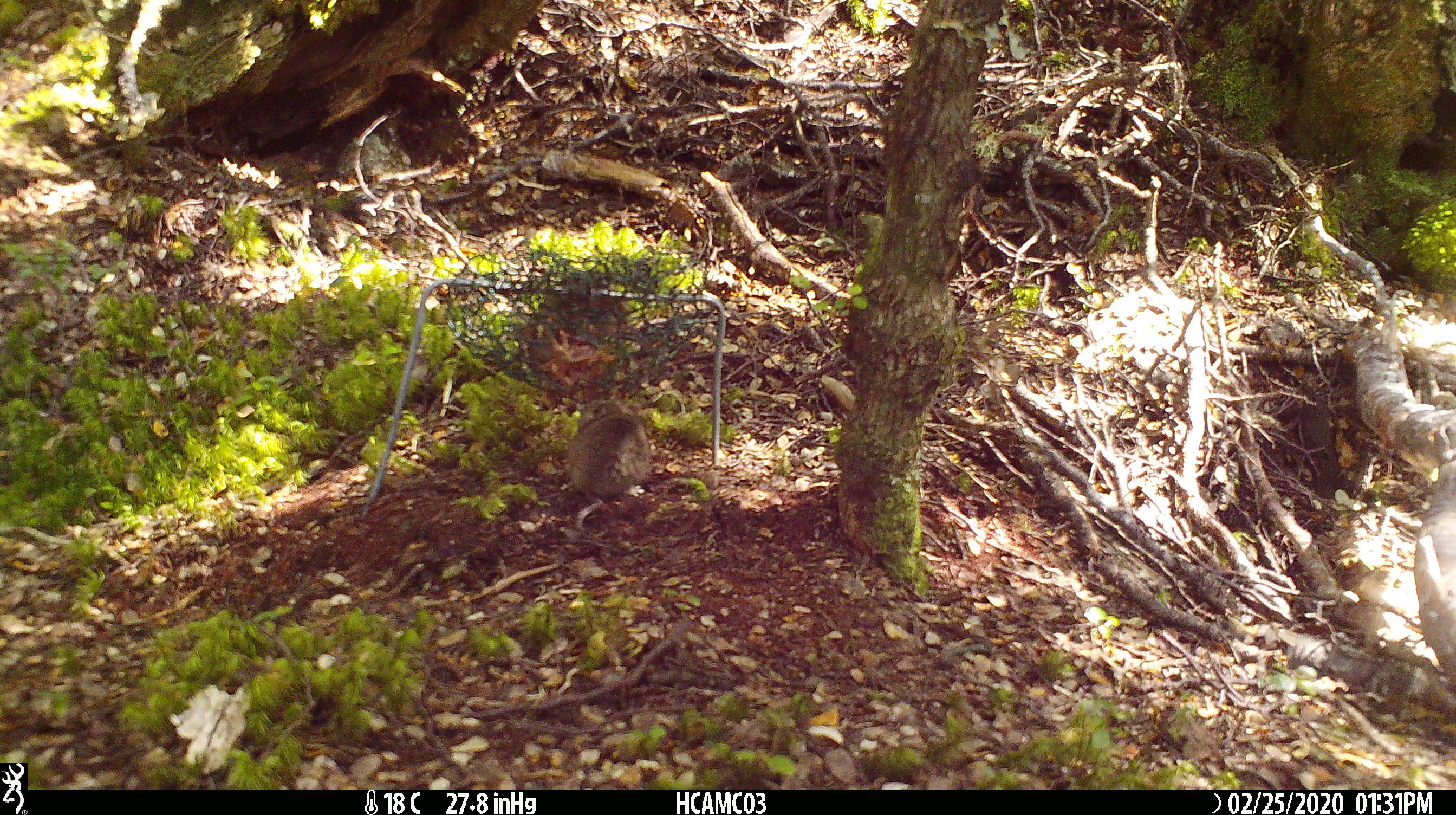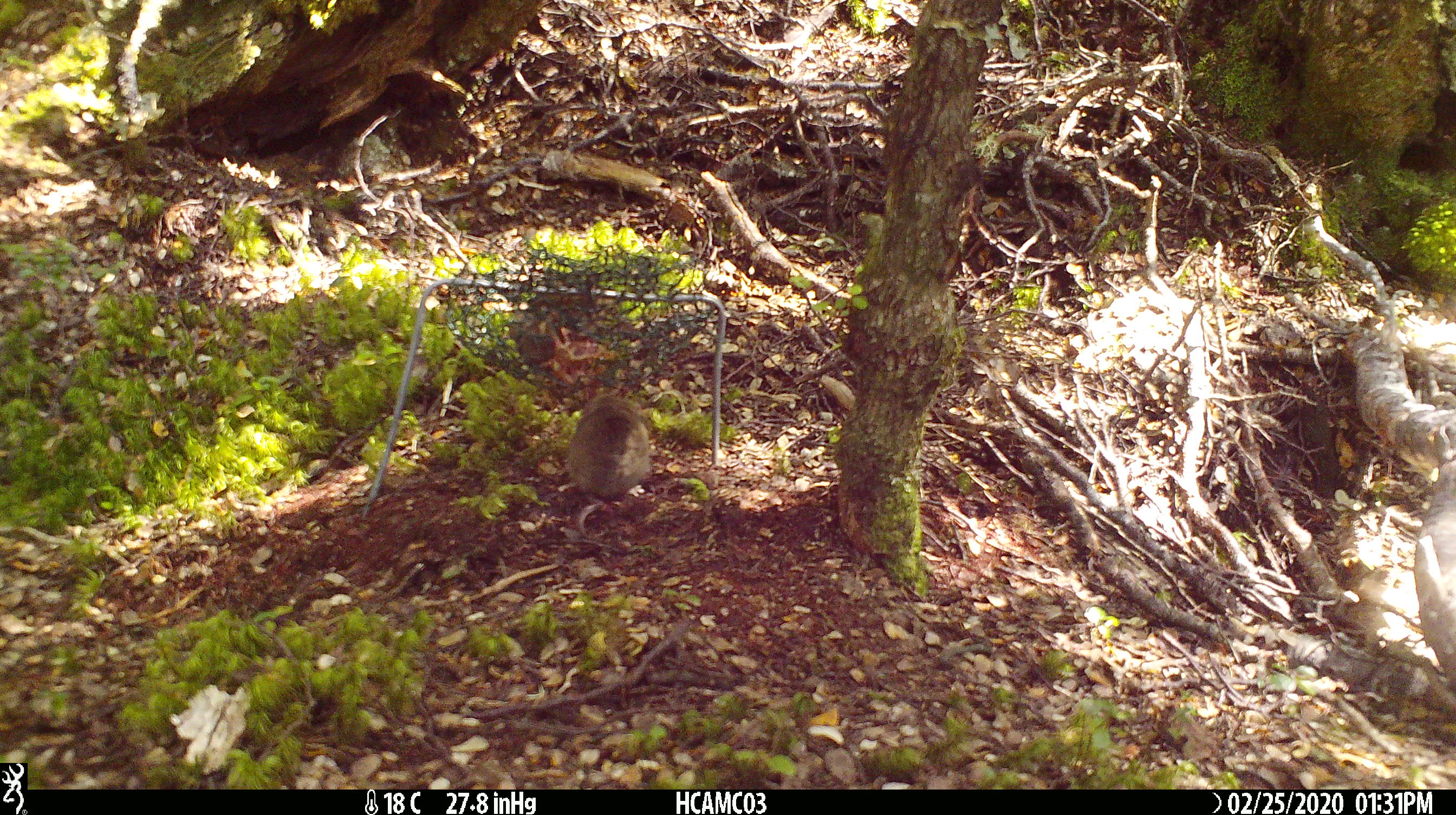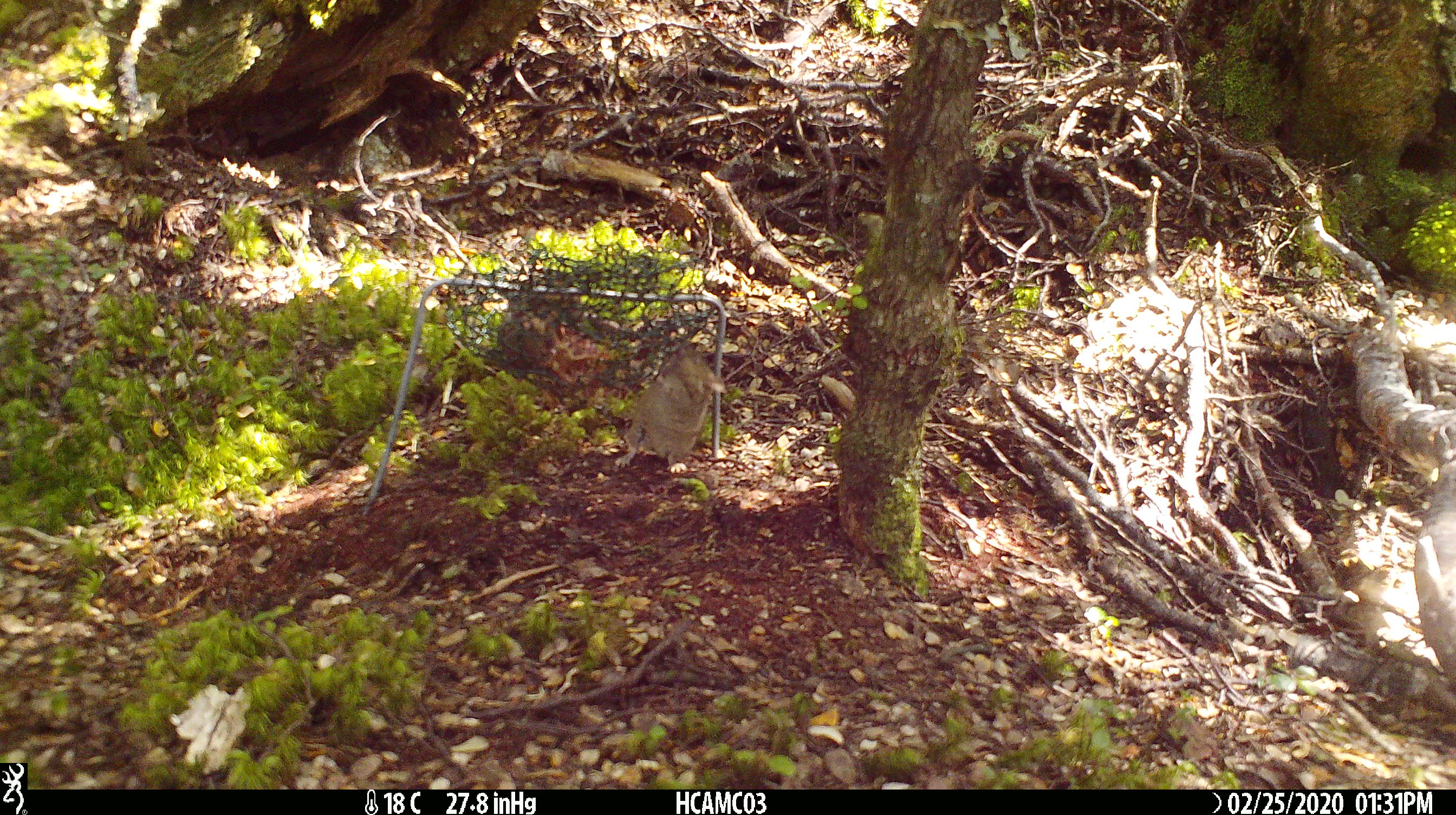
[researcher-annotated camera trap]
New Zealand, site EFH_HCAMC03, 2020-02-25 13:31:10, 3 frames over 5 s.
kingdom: Animalia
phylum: Chordata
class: Mammalia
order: Rodentia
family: Muridae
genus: Mus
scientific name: Mus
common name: mouse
Mouse (Mus).